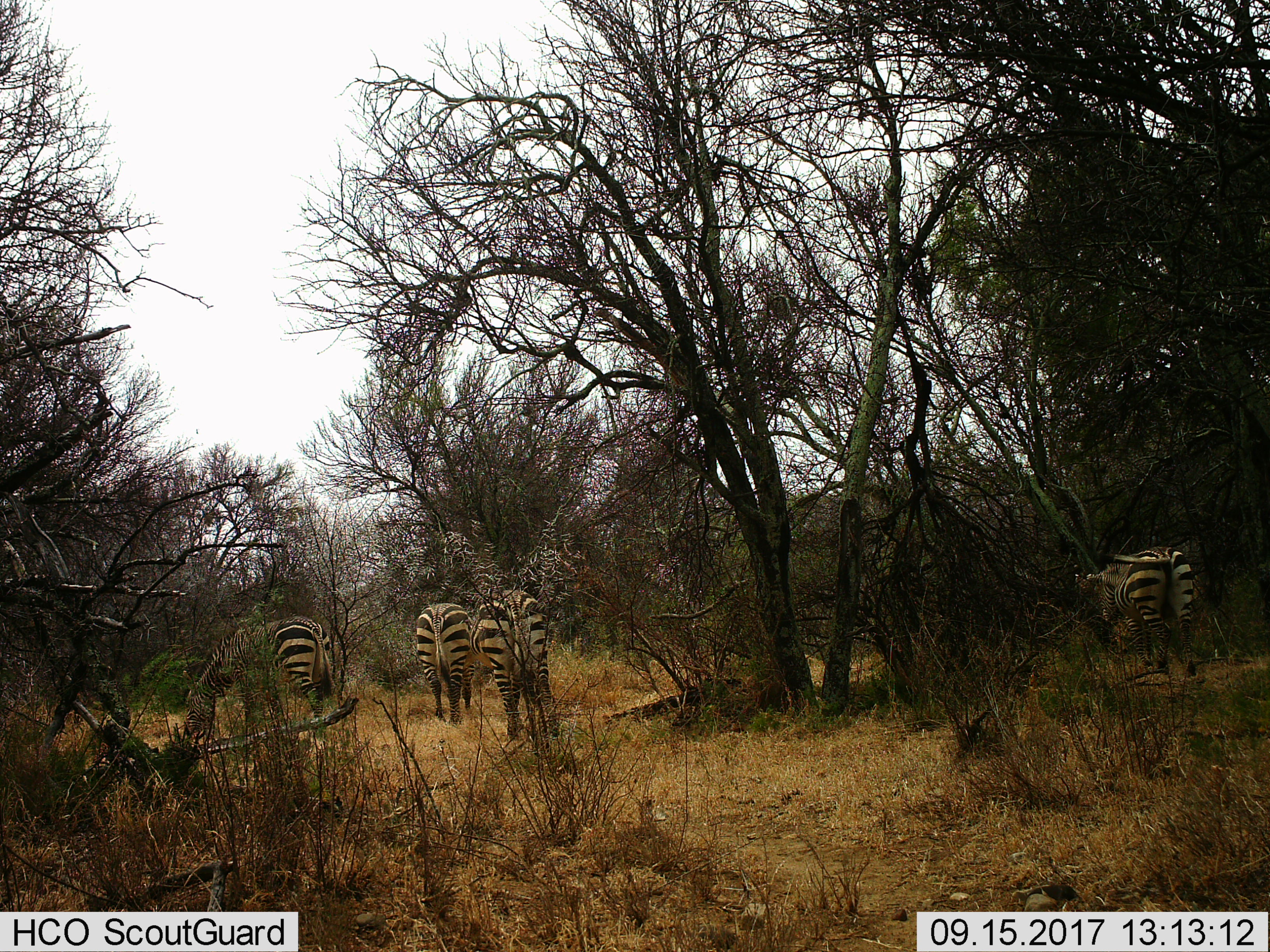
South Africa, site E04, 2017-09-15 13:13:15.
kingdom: Animalia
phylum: Chordata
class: Mammalia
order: Perissodactyla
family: Equidae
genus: Equus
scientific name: Equus zebra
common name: mountain zebra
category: zebramountain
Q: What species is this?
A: Zebramountain (mountain zebra) (Equus zebra).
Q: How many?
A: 4.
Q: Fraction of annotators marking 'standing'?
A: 33%.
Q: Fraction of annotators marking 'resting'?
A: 0%.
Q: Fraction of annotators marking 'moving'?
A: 44%.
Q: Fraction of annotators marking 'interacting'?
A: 11%.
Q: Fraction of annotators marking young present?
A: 0%.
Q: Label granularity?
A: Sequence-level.